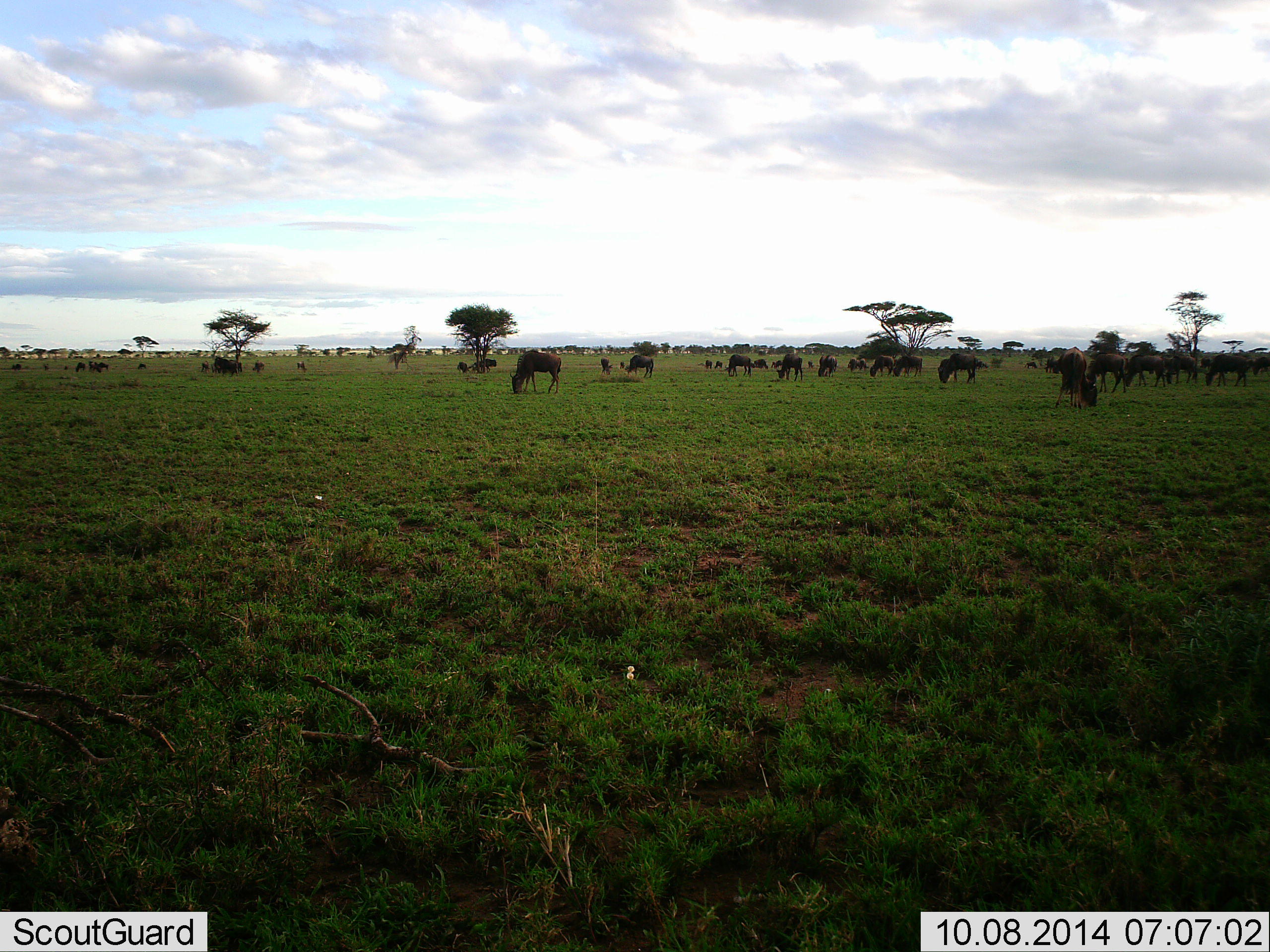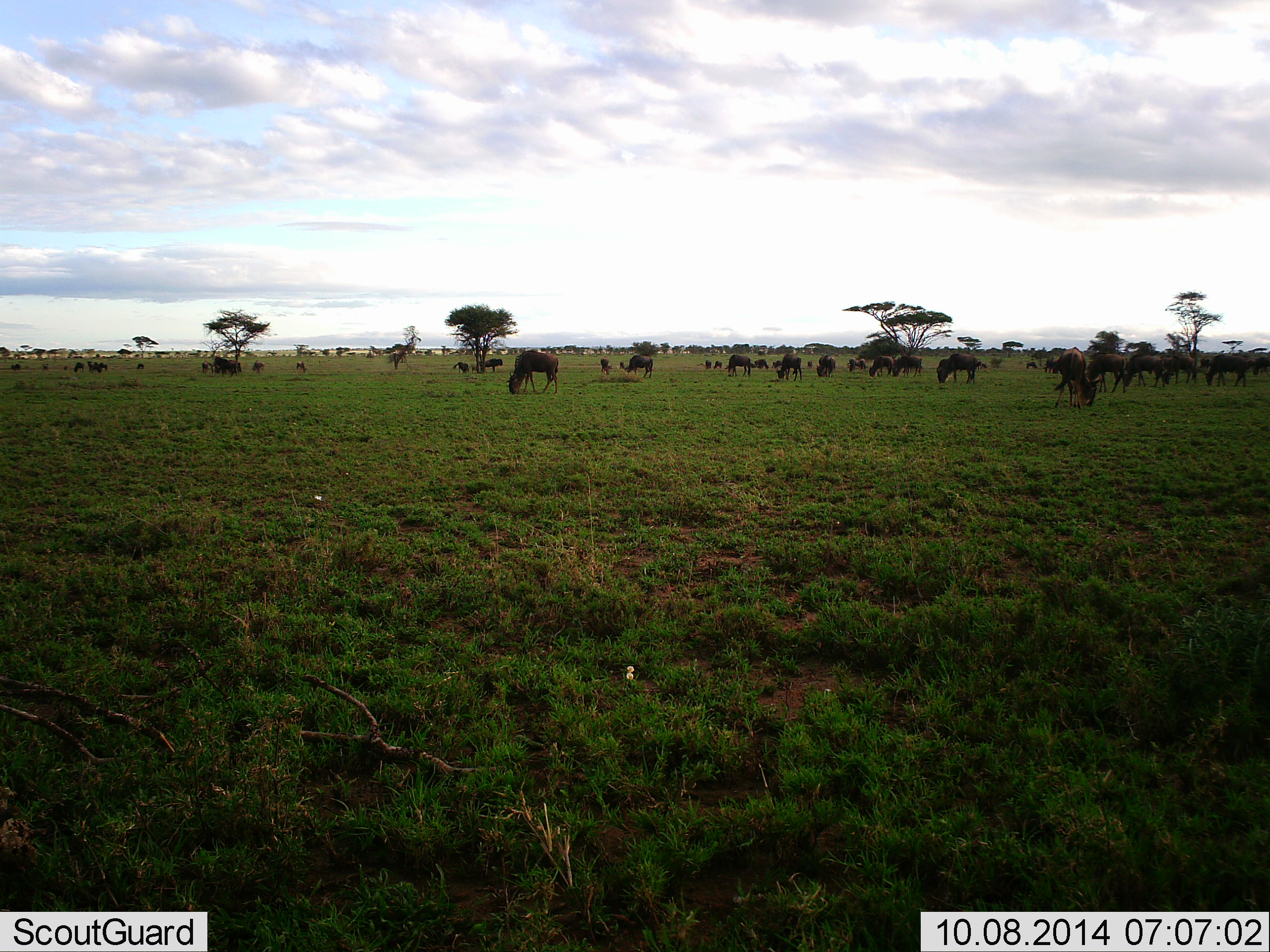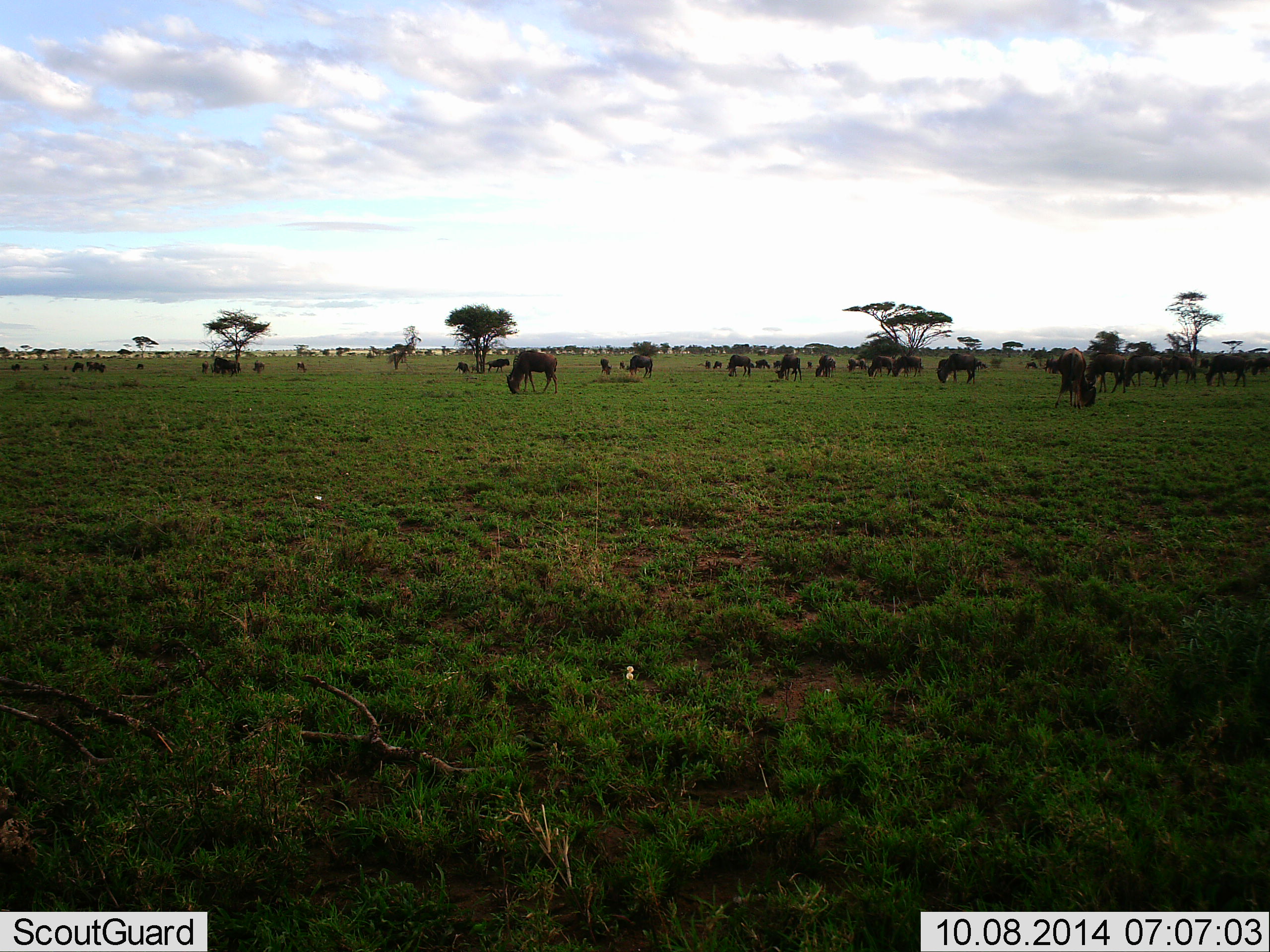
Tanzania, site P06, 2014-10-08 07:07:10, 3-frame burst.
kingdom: Animalia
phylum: Chordata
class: Mammalia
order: Artiodactyla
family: Bovidae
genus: Connochaetes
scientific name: Connochaetes taurinus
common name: blue wildebeest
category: wildebeest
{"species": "wildebeest (blue wildebeest) (Connochaetes taurinus)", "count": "11-50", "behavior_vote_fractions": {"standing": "40%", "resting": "0%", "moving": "60%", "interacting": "0%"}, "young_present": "0%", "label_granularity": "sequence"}